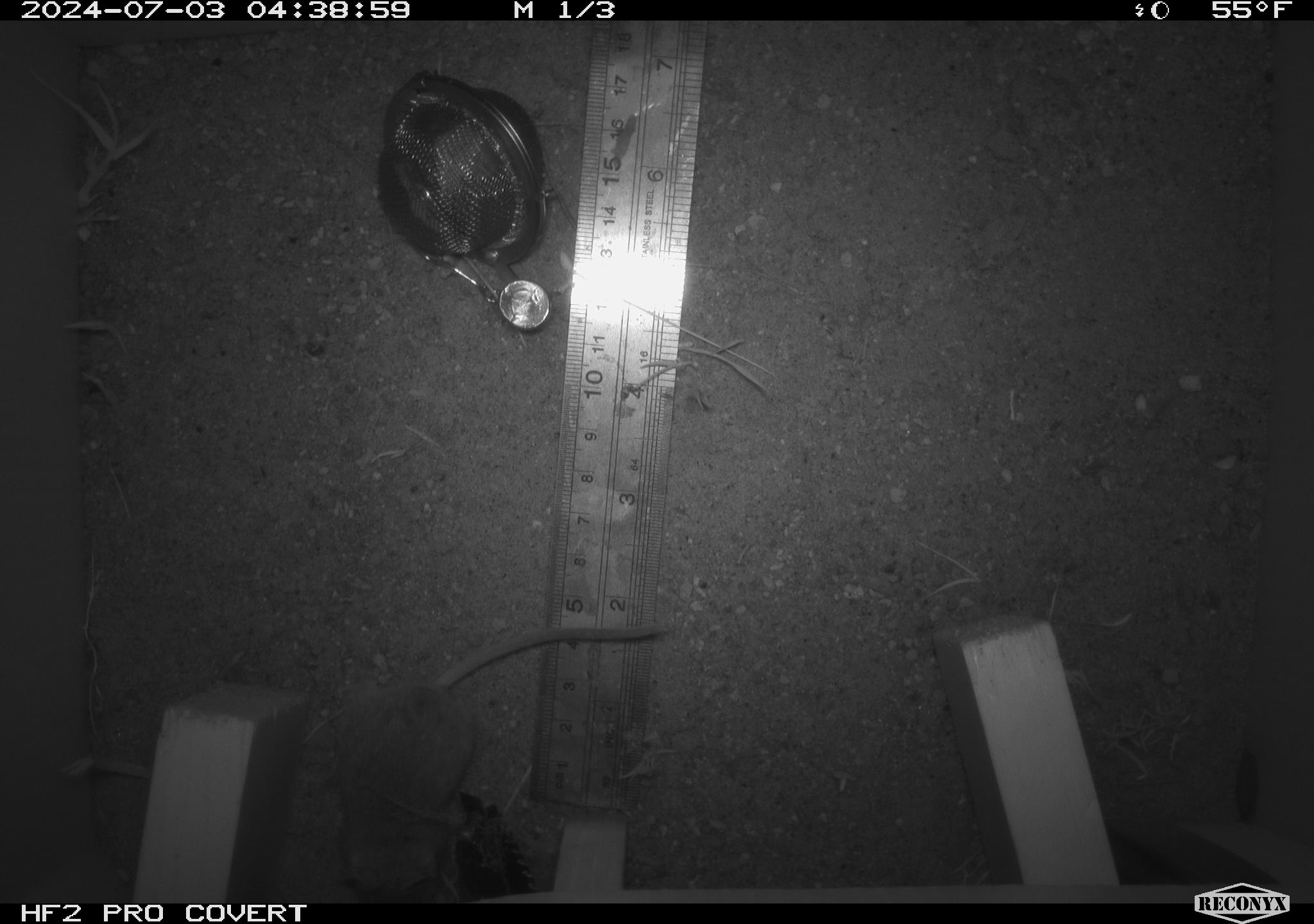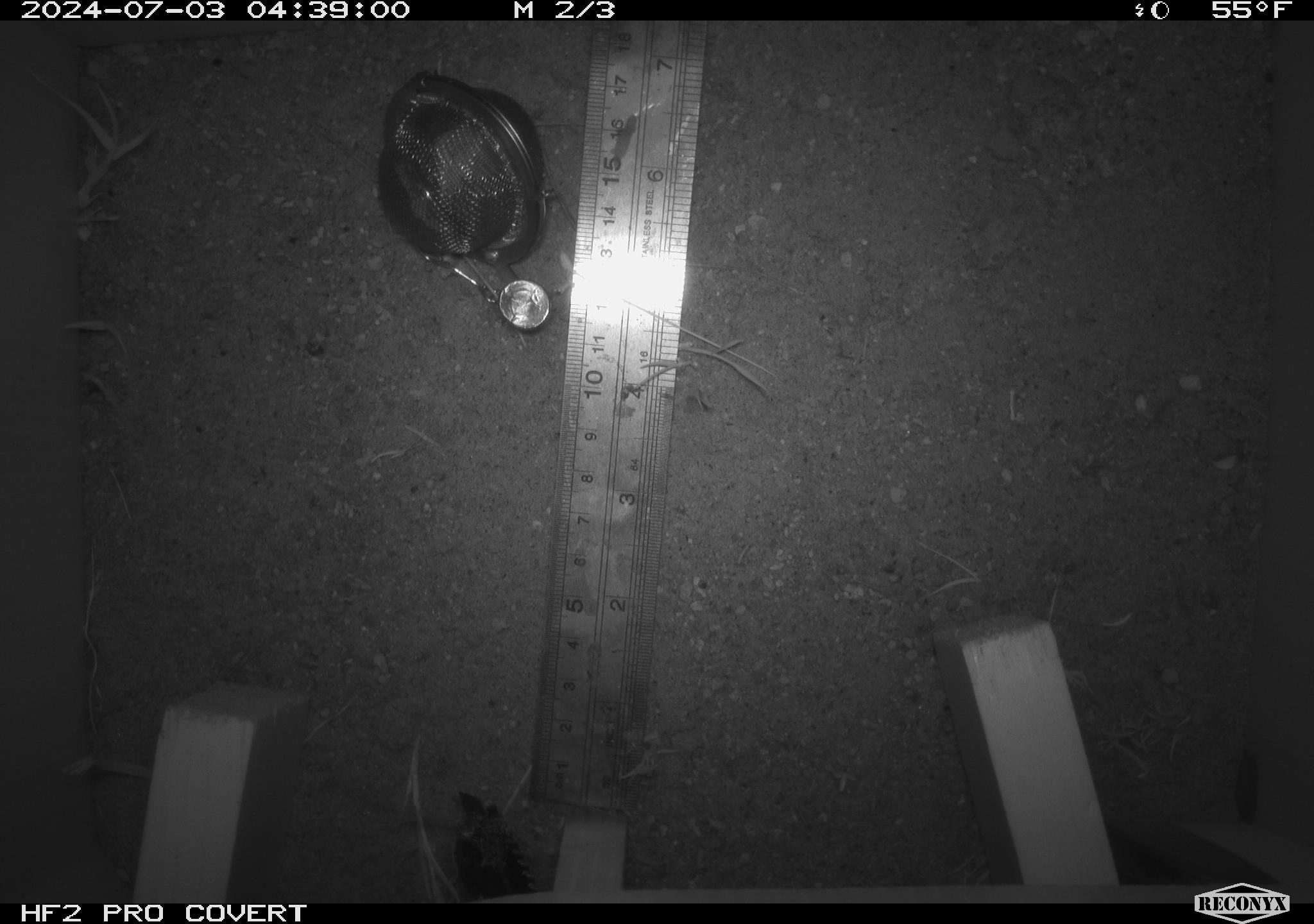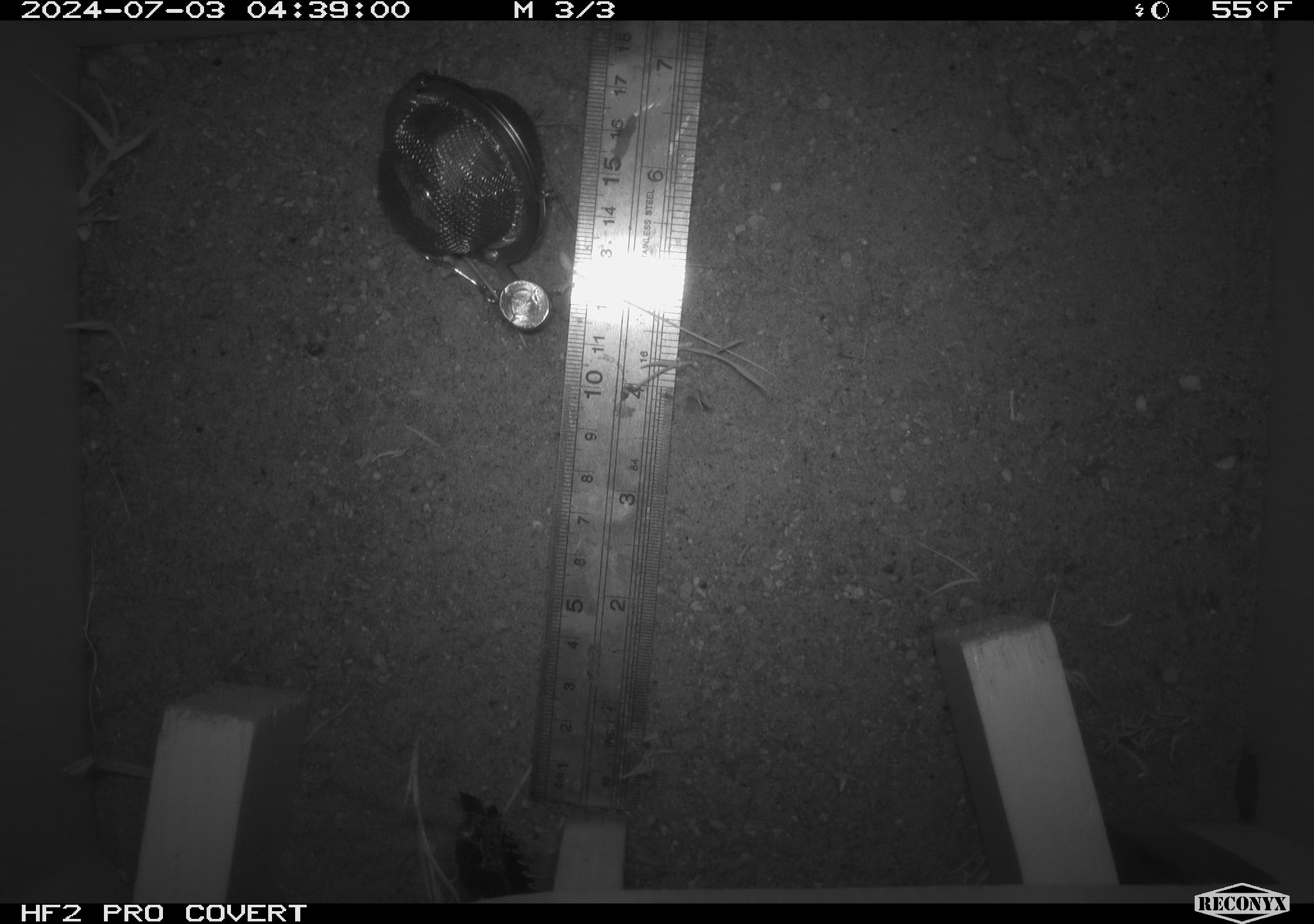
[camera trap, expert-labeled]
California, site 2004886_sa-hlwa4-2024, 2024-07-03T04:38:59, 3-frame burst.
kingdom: Animalia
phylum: Chordata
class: Mammalia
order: Rodentia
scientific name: Rodentia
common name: rodent